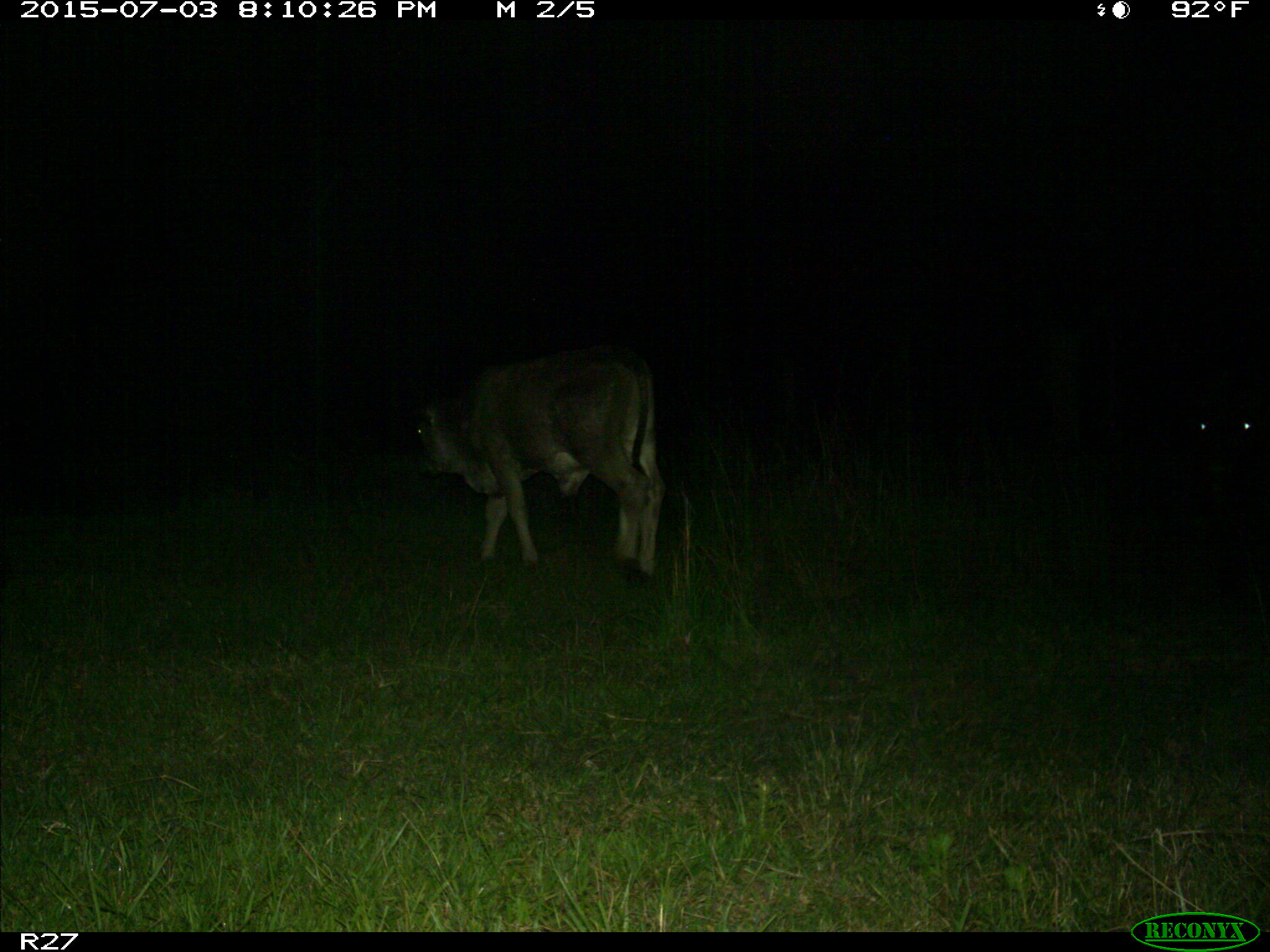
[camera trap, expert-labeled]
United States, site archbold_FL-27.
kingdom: Animalia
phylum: Chordata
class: Mammalia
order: Artiodactyla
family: Bovidae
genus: Bos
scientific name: Bos taurus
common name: domestic cow